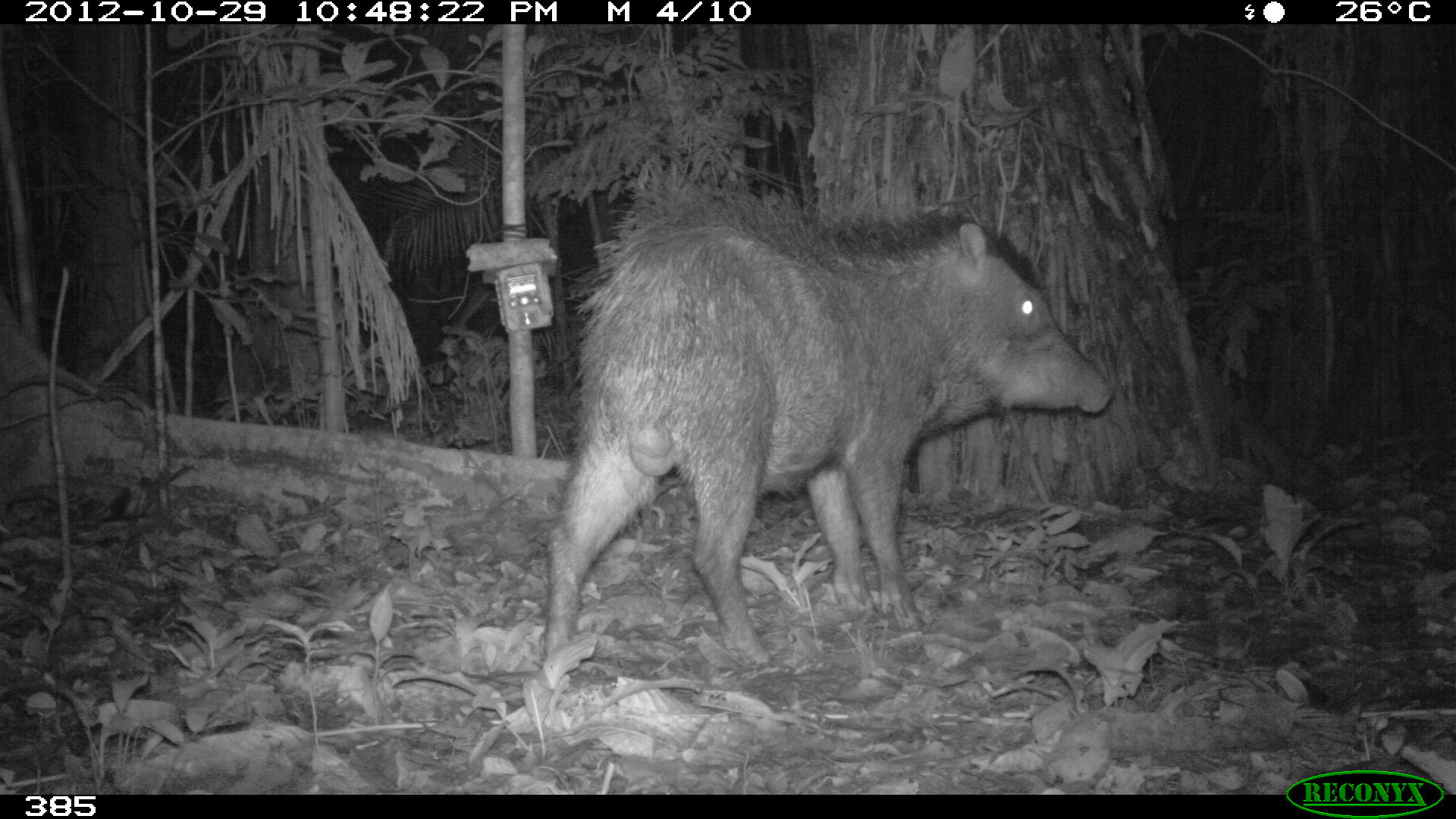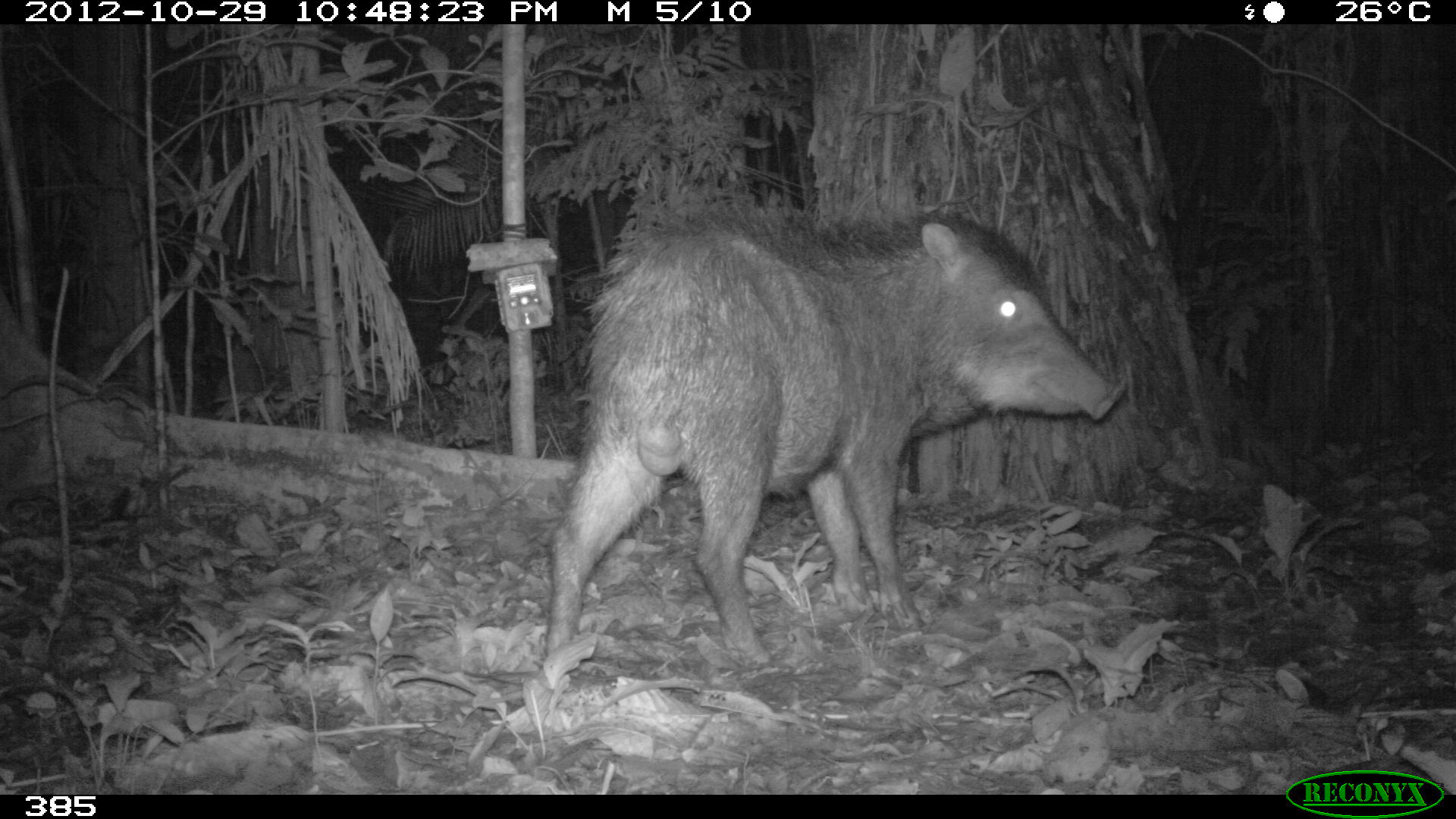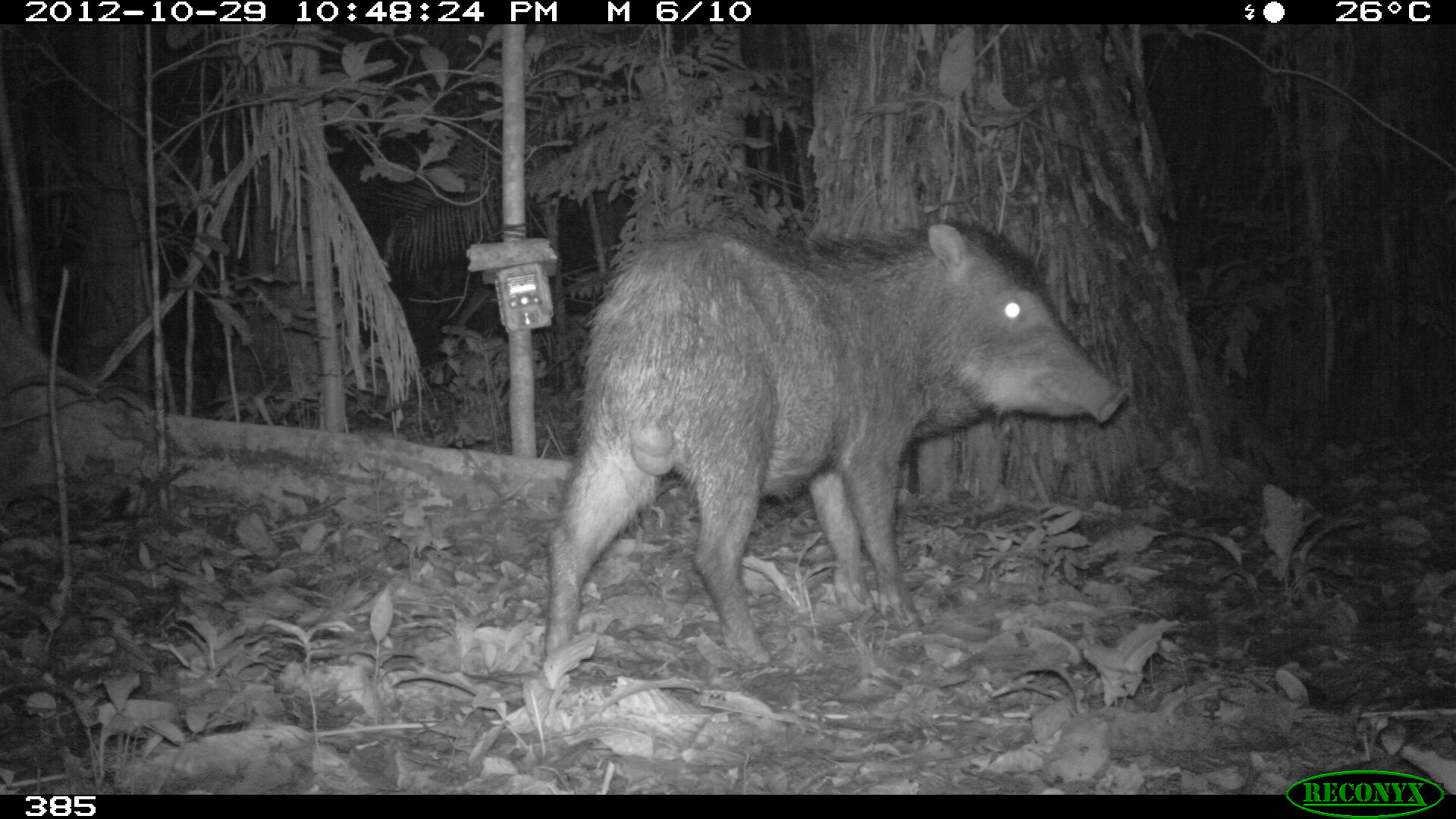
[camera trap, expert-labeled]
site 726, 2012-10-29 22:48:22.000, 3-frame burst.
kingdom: Animalia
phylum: Chordata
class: Mammalia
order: Artiodactyla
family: Tayassuidae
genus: Tayassu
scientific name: Tayassu pecari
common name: white-lipped peccary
Tayassu pecari (white-lipped peccary).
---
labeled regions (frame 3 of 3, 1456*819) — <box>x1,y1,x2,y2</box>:
tayassu pecari: <box>540,217,1131,667</box>